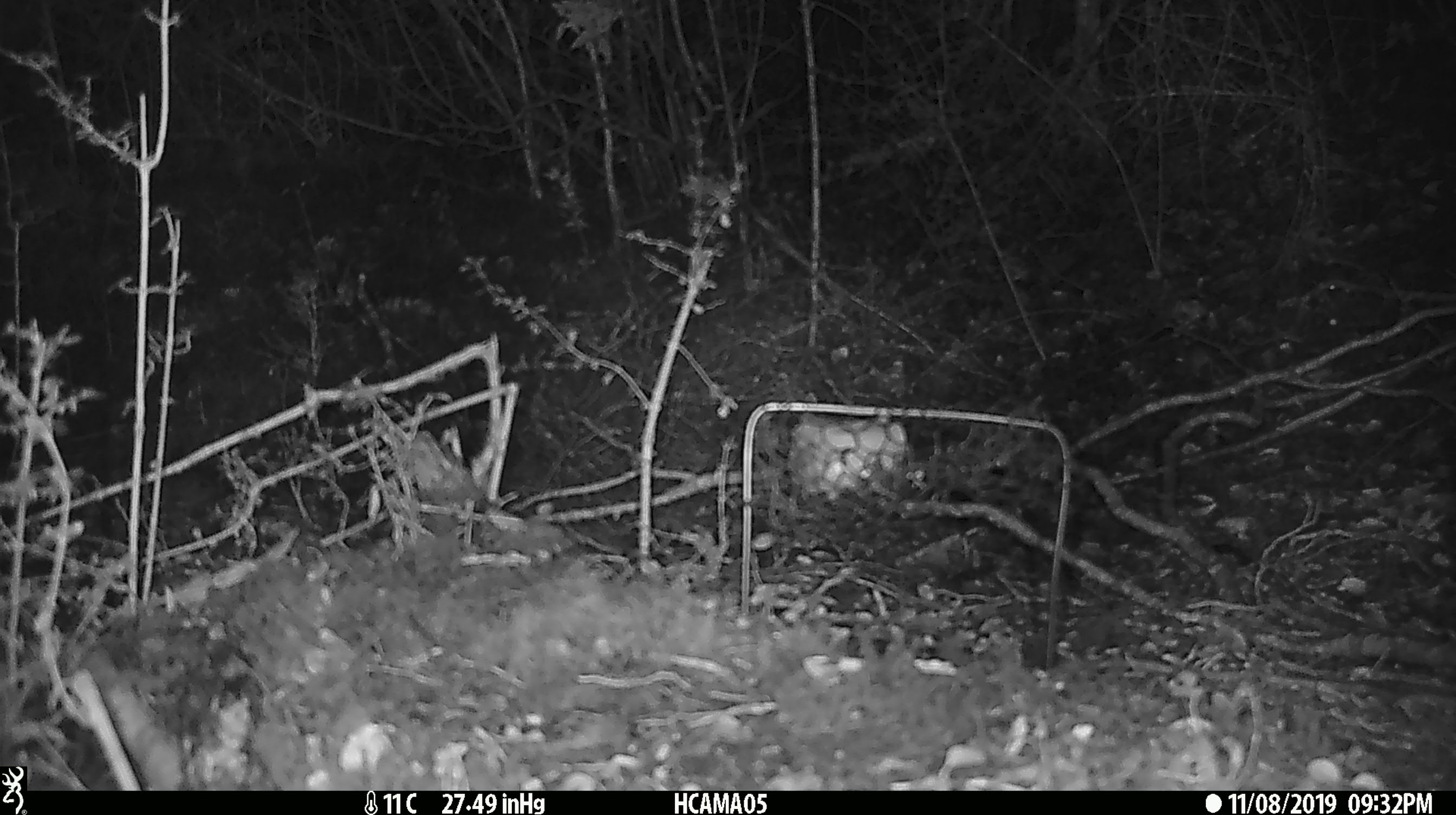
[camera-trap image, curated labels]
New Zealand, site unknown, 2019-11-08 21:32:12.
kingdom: Animalia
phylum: Chordata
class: Mammalia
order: Rodentia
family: Muridae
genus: Mus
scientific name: Mus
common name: mouse